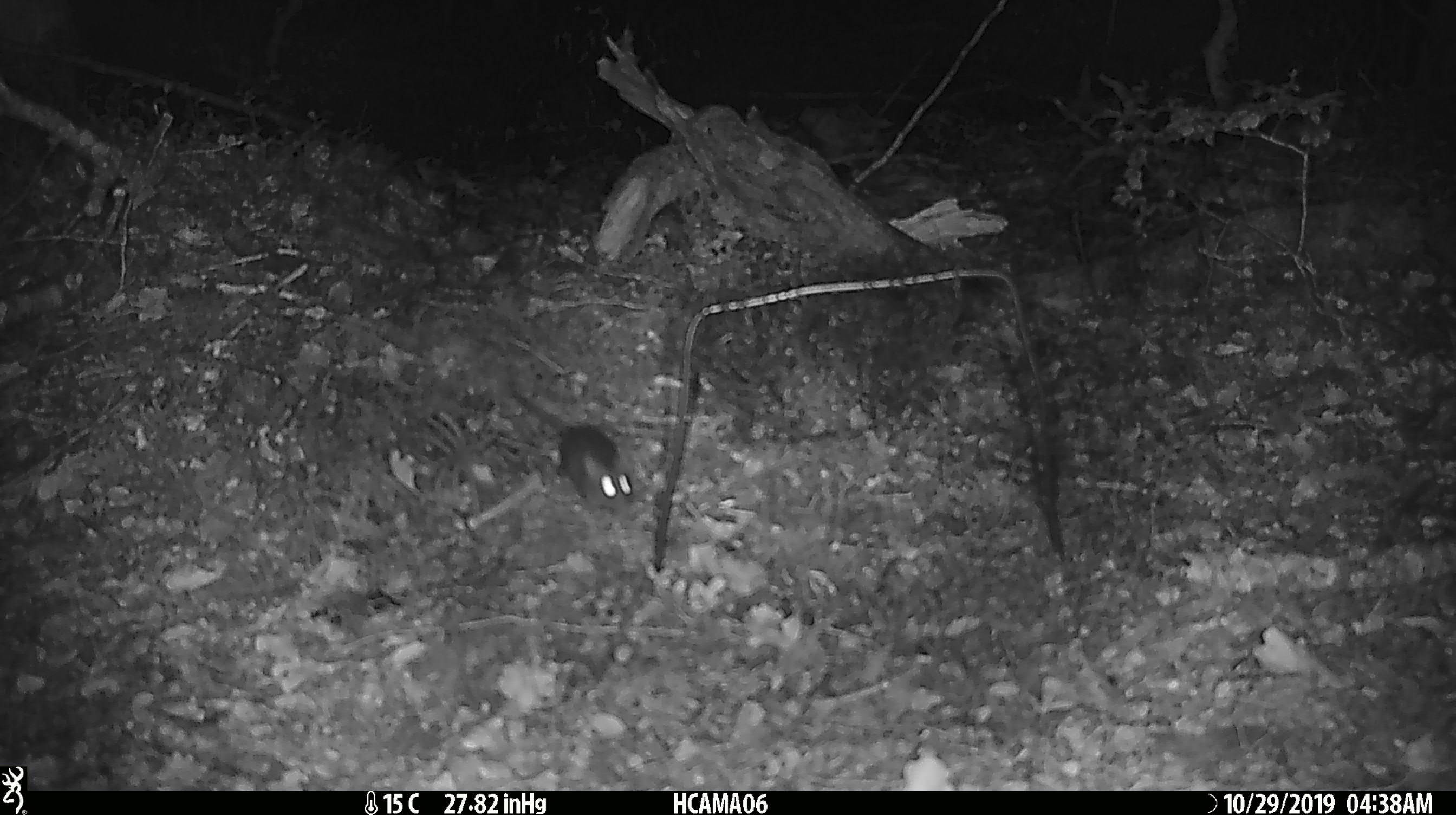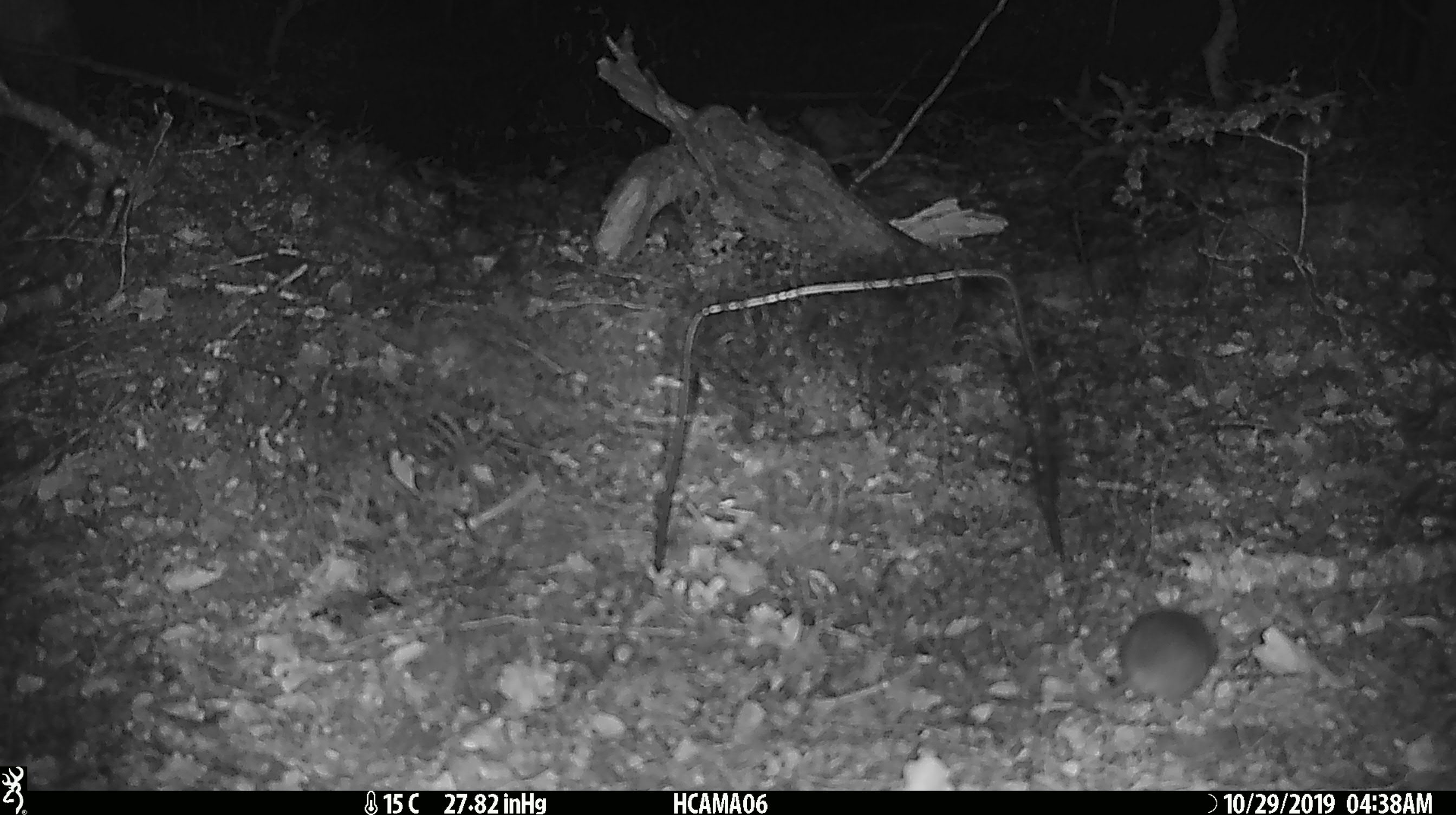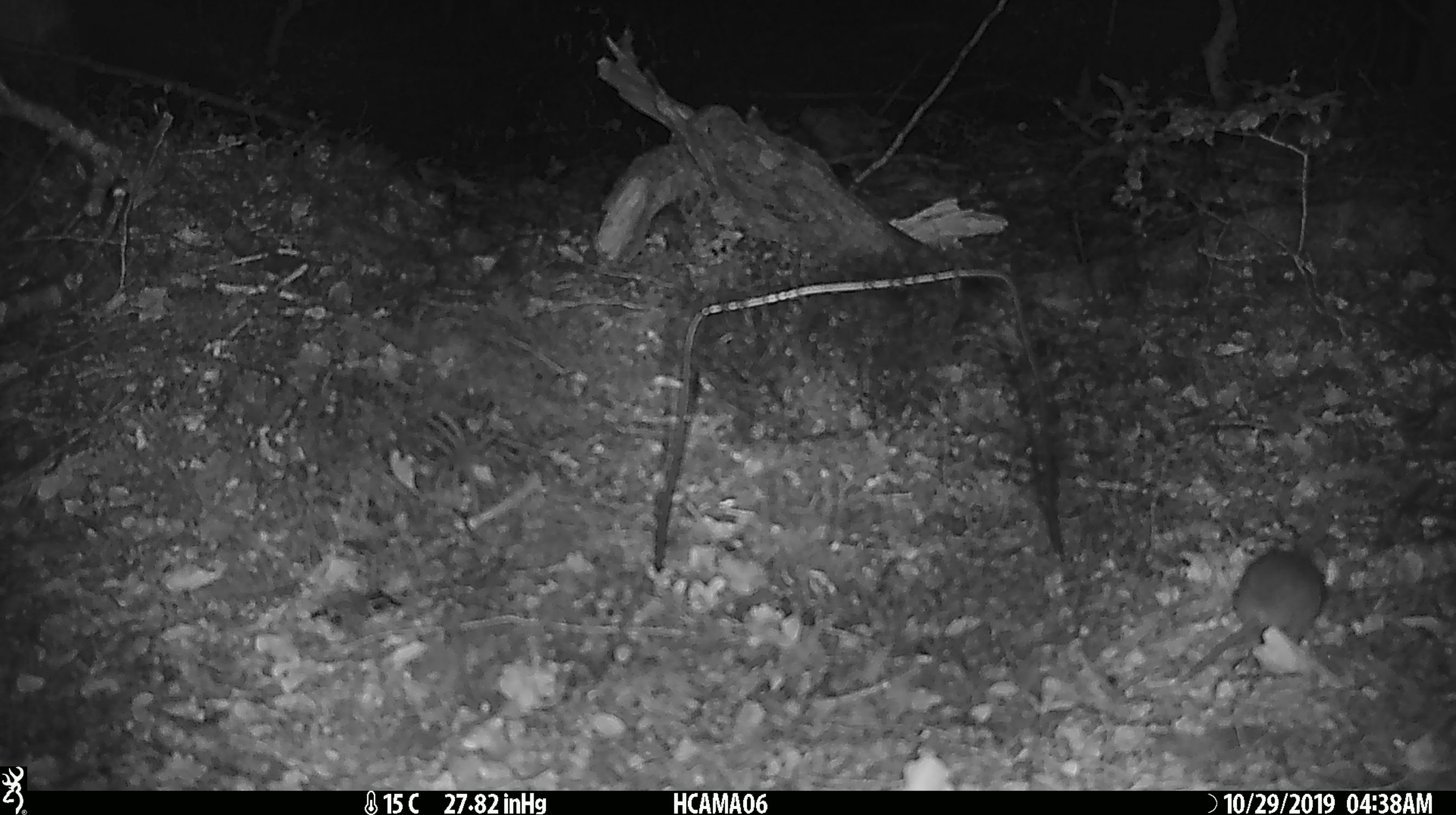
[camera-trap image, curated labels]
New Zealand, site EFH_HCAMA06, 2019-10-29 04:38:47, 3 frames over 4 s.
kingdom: Animalia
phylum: Chordata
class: Mammalia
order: Rodentia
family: Muridae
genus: Mus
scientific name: Mus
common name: mouse